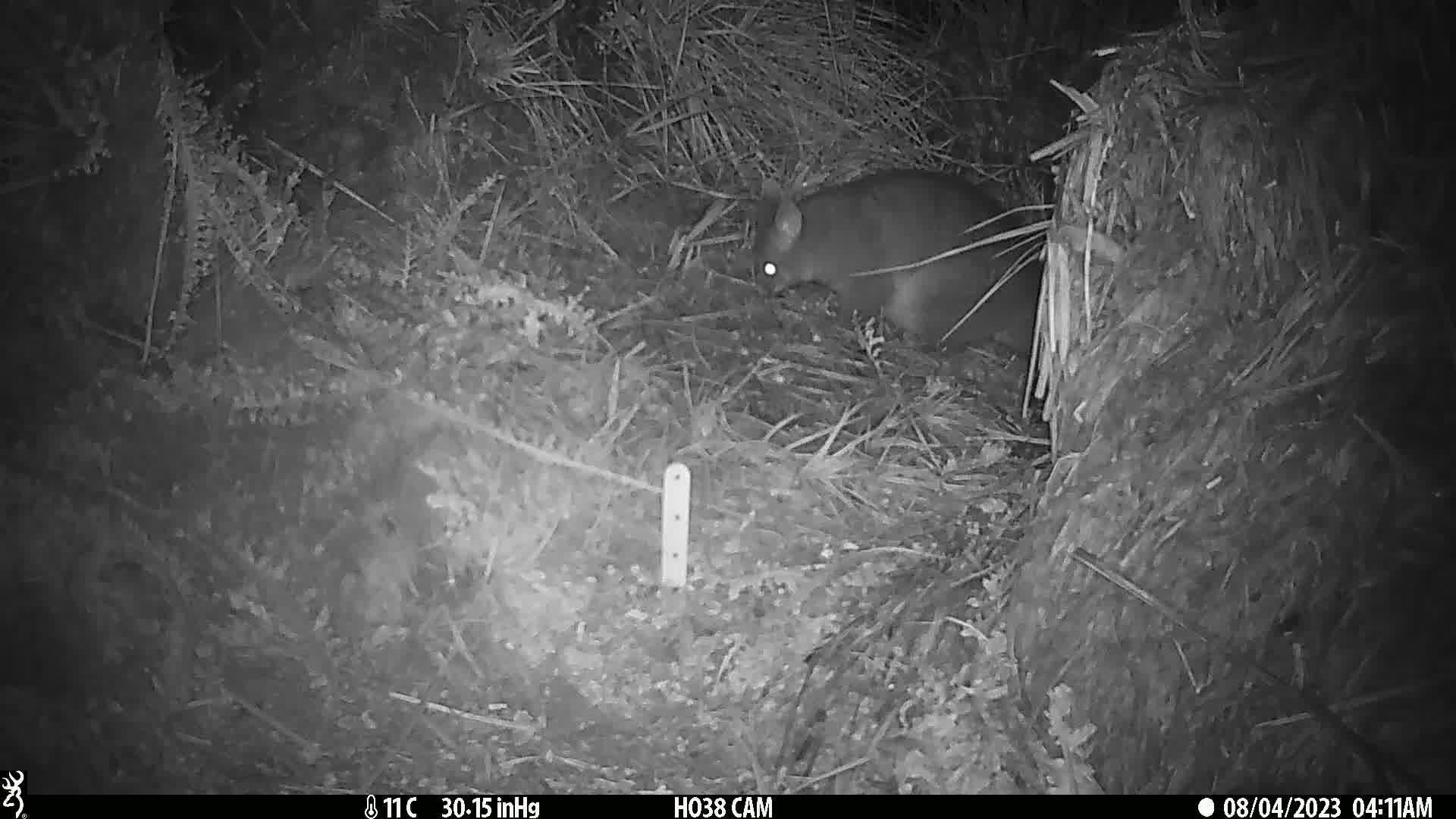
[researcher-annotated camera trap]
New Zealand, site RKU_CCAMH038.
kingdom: Animalia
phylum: Chordata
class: Mammalia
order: Diprotodontia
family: Phalangeridae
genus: Trichosurus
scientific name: Trichosurus vulpecula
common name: common brushtail possum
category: possum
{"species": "possum (common brushtail possum) (Trichosurus vulpecula)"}